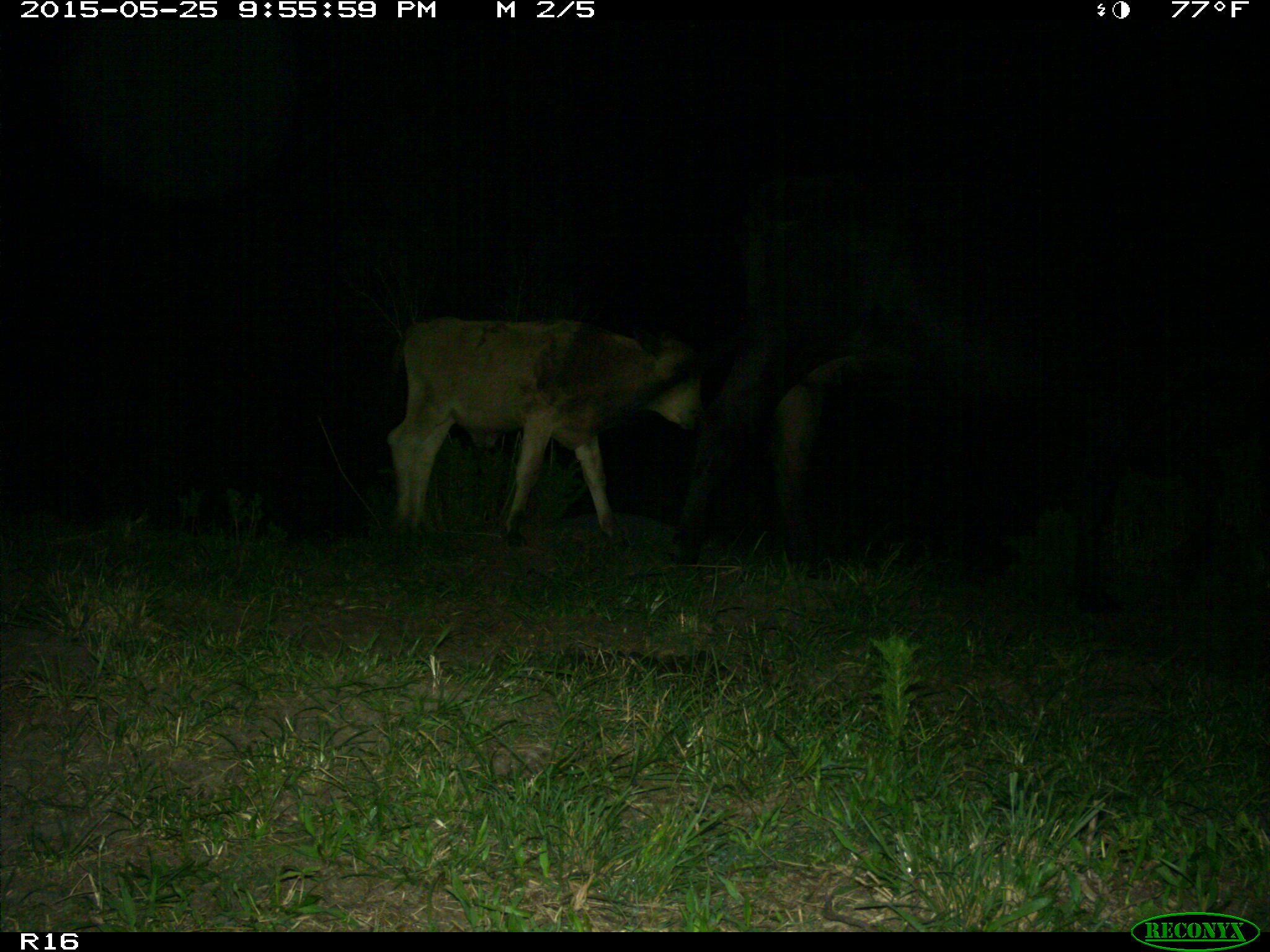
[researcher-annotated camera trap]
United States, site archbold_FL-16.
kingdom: Animalia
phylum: Chordata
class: Mammalia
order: Artiodactyla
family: Bovidae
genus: Bos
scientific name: Bos taurus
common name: domestic cow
Bos taurus (domestic cow).